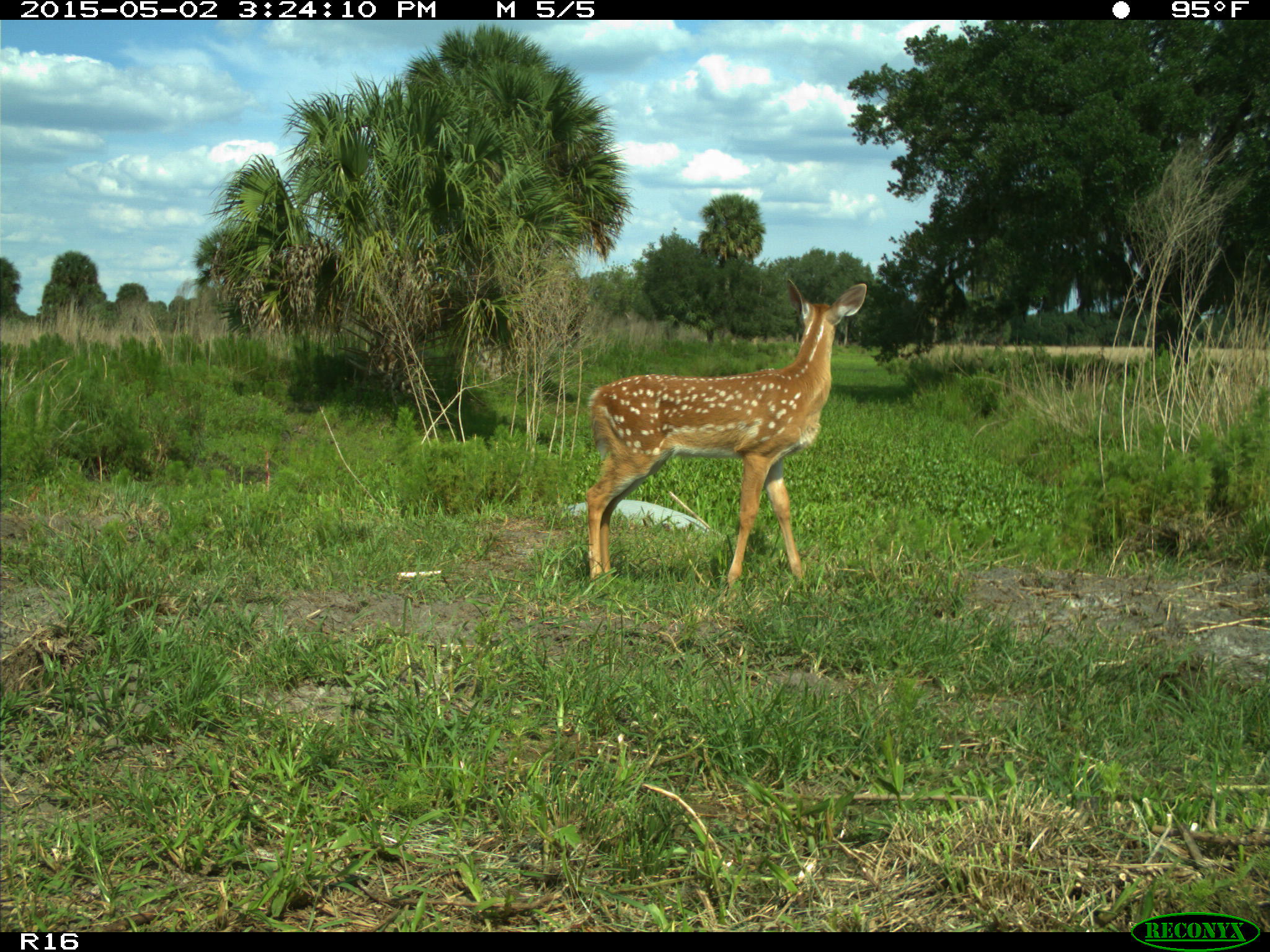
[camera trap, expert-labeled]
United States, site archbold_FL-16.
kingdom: Animalia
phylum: Chordata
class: Mammalia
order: Artiodactyla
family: Cervidae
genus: Odocoileus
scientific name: Odocoileus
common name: deer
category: unidentified deer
Unidentified deer (deer) (Odocoileus).